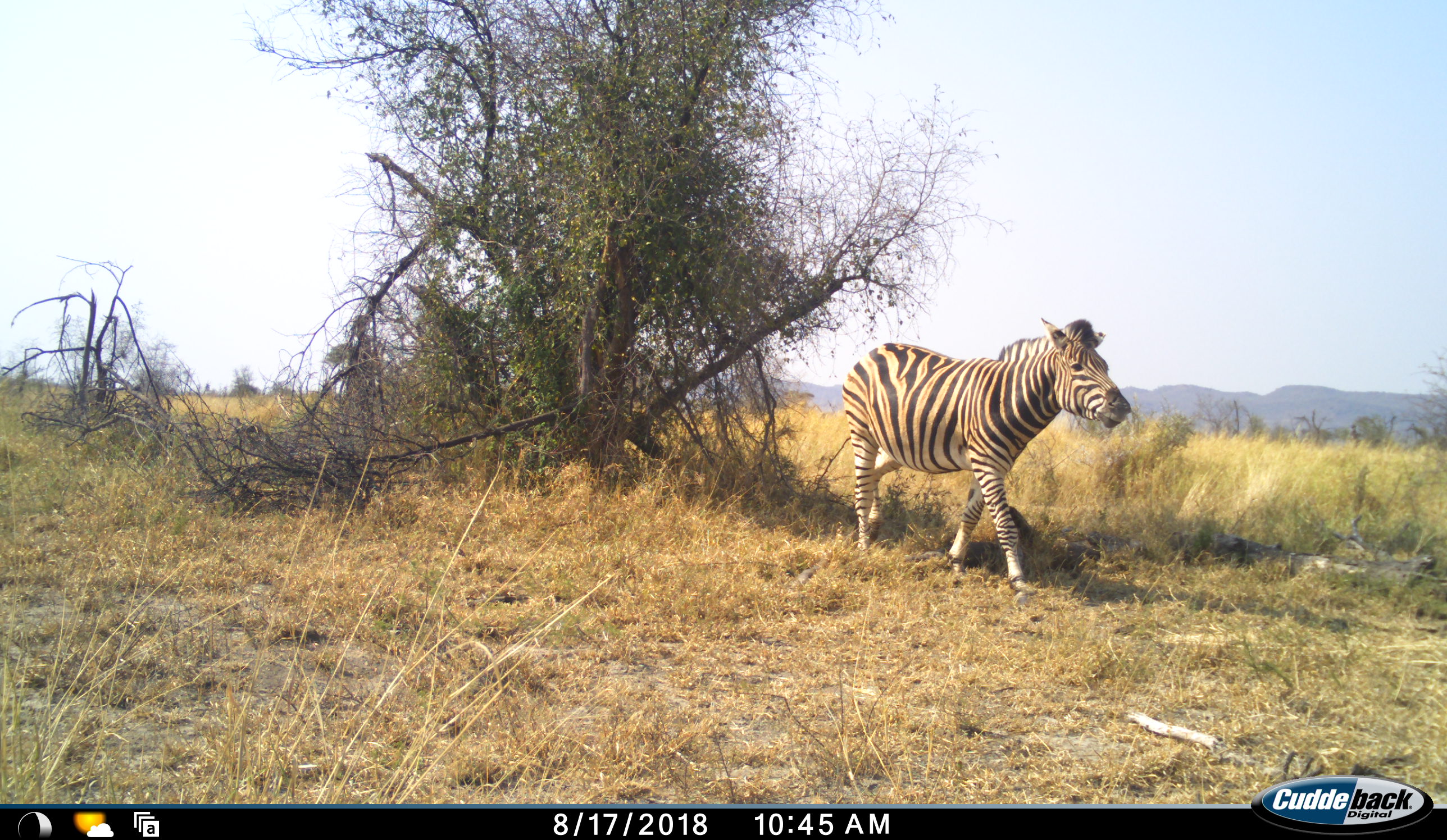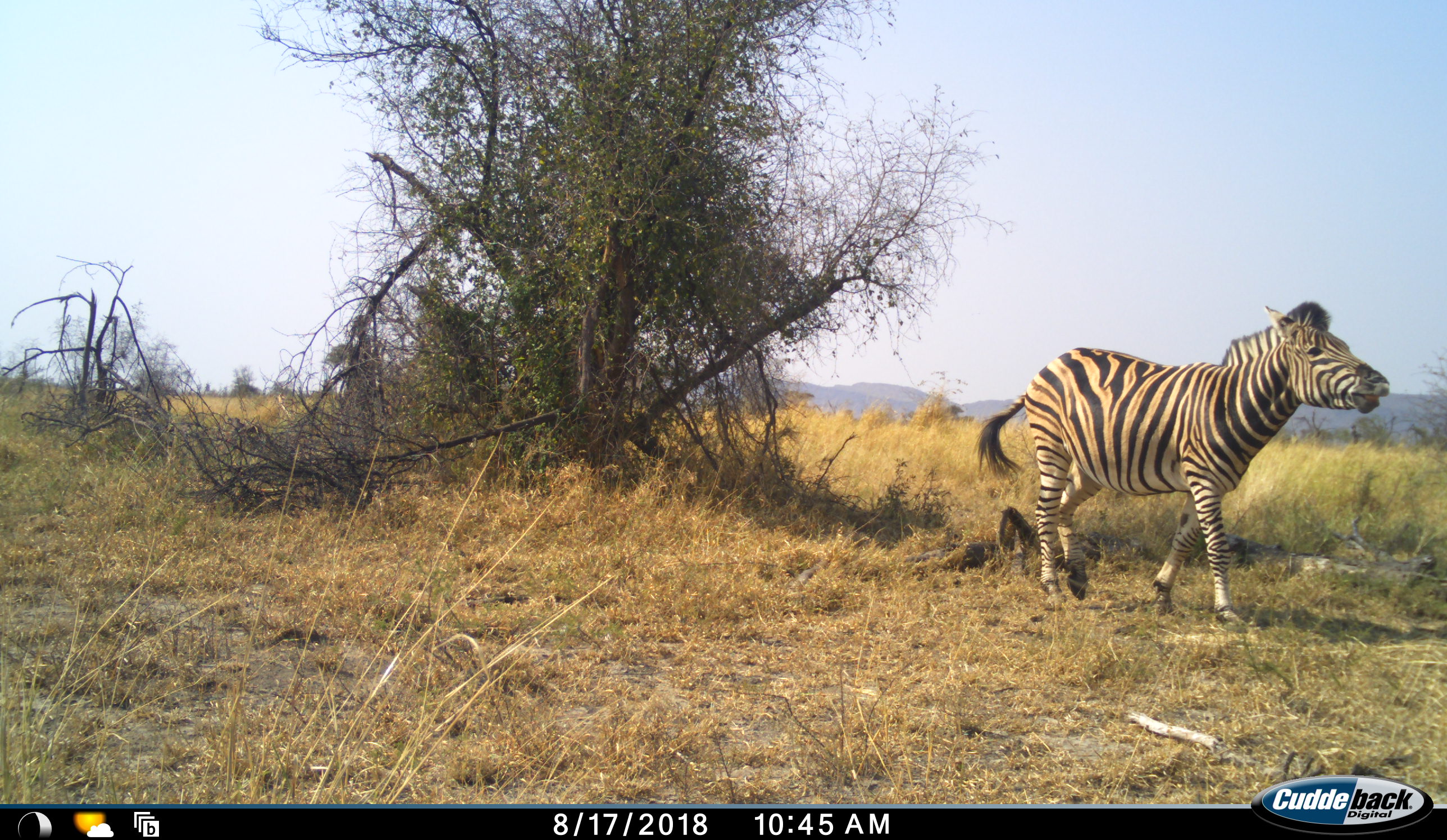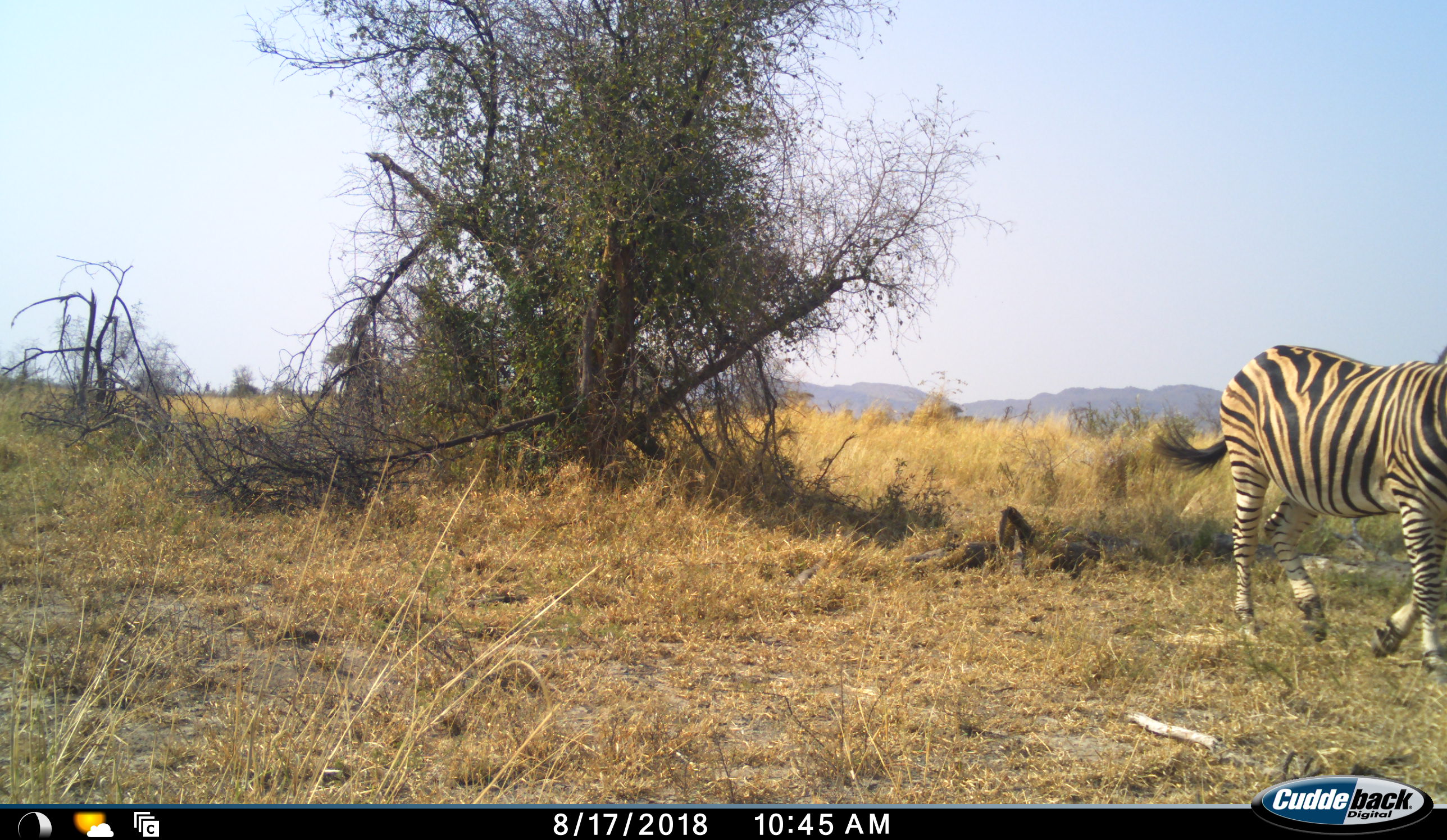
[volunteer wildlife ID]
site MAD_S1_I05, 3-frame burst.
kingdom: Animalia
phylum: Chordata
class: Mammalia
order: Perissodactyla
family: Equidae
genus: Equus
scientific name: Equus quagga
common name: plains zebra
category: zebraplains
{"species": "zebraplains (plains zebra) (Equus quagga)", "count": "1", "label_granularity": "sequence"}